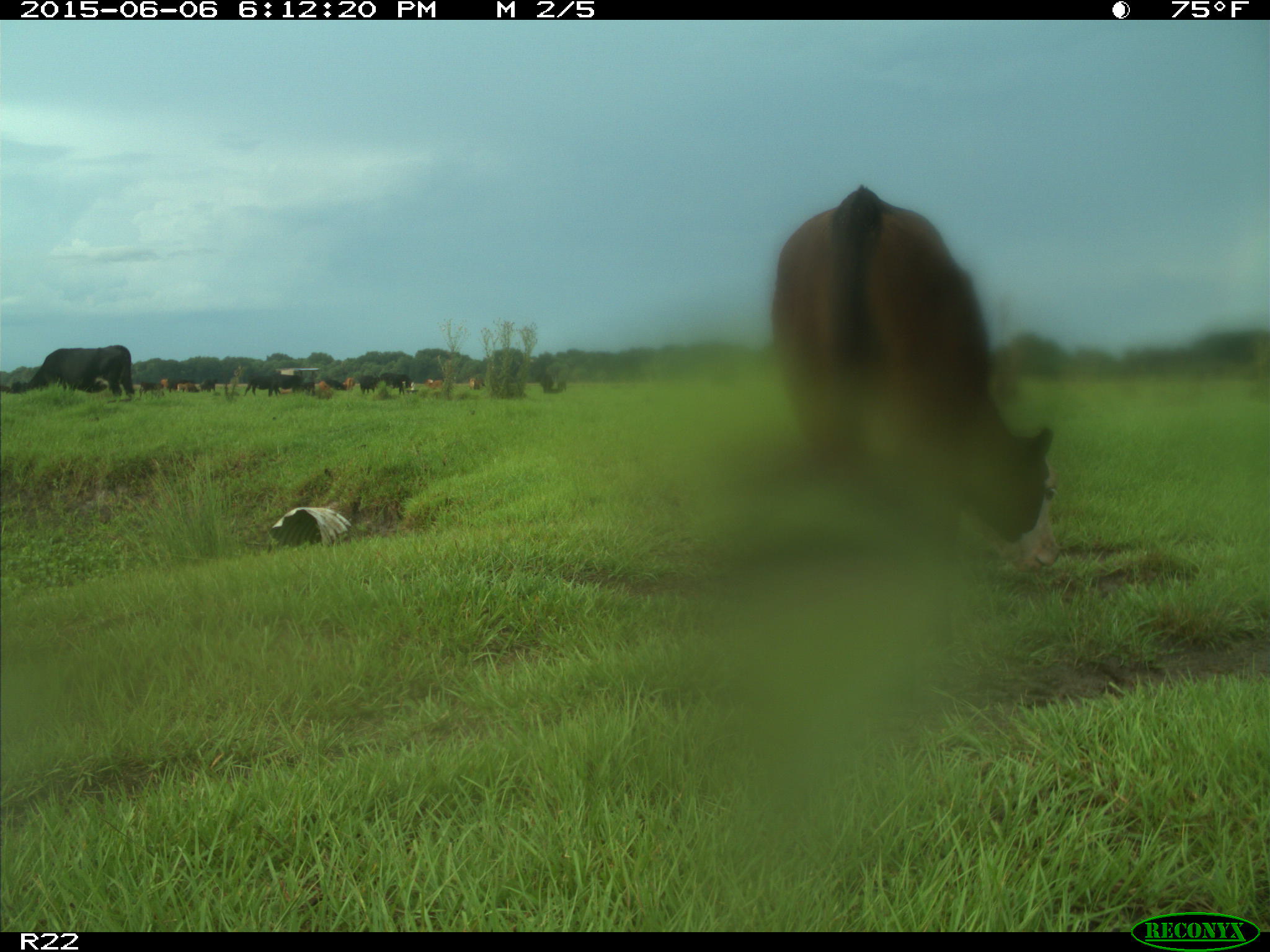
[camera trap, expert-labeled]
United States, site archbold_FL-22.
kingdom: Animalia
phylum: Chordata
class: Mammalia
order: Artiodactyla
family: Bovidae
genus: Bos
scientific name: Bos taurus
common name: domestic cow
Bos taurus (domestic cow).